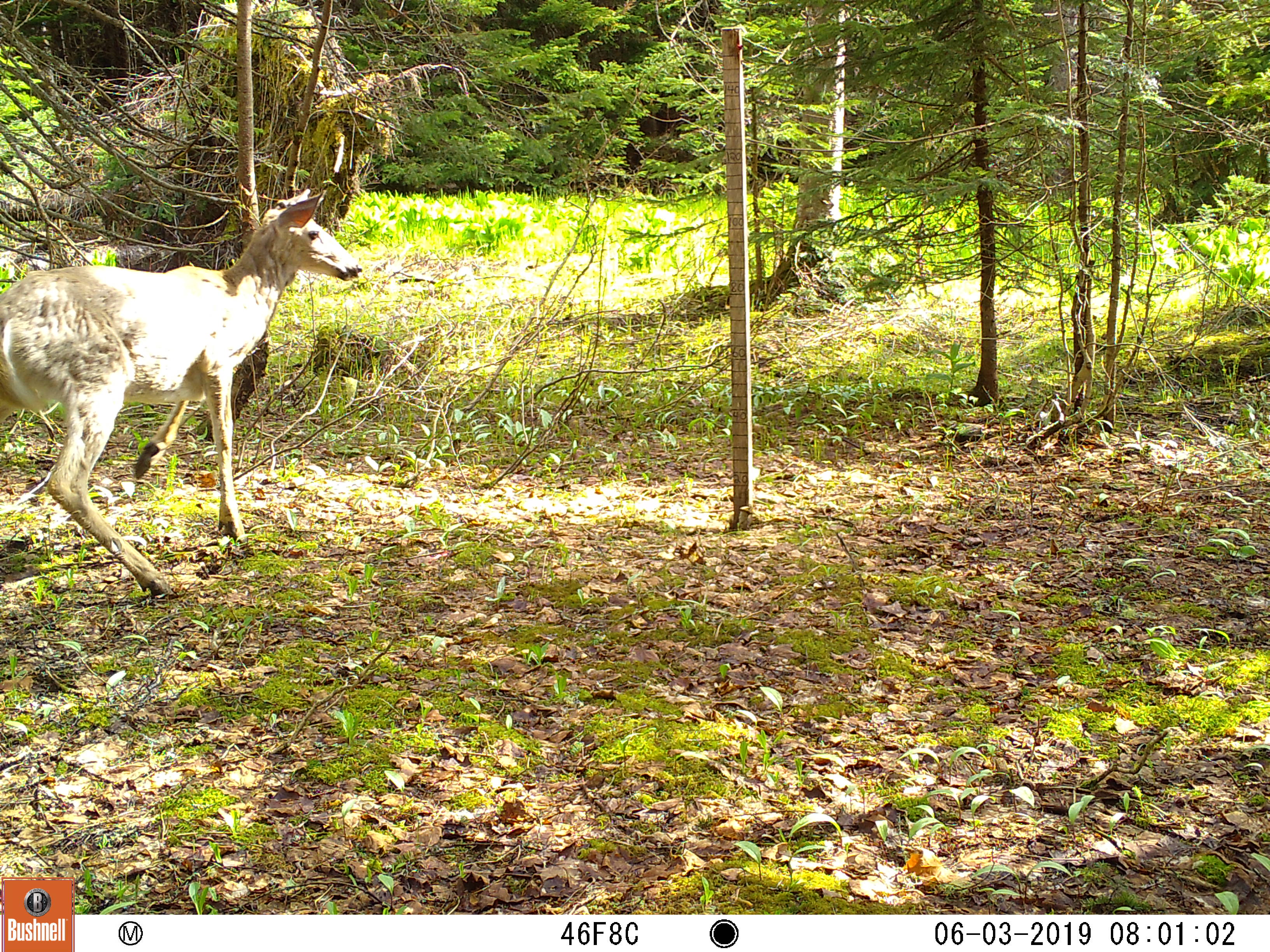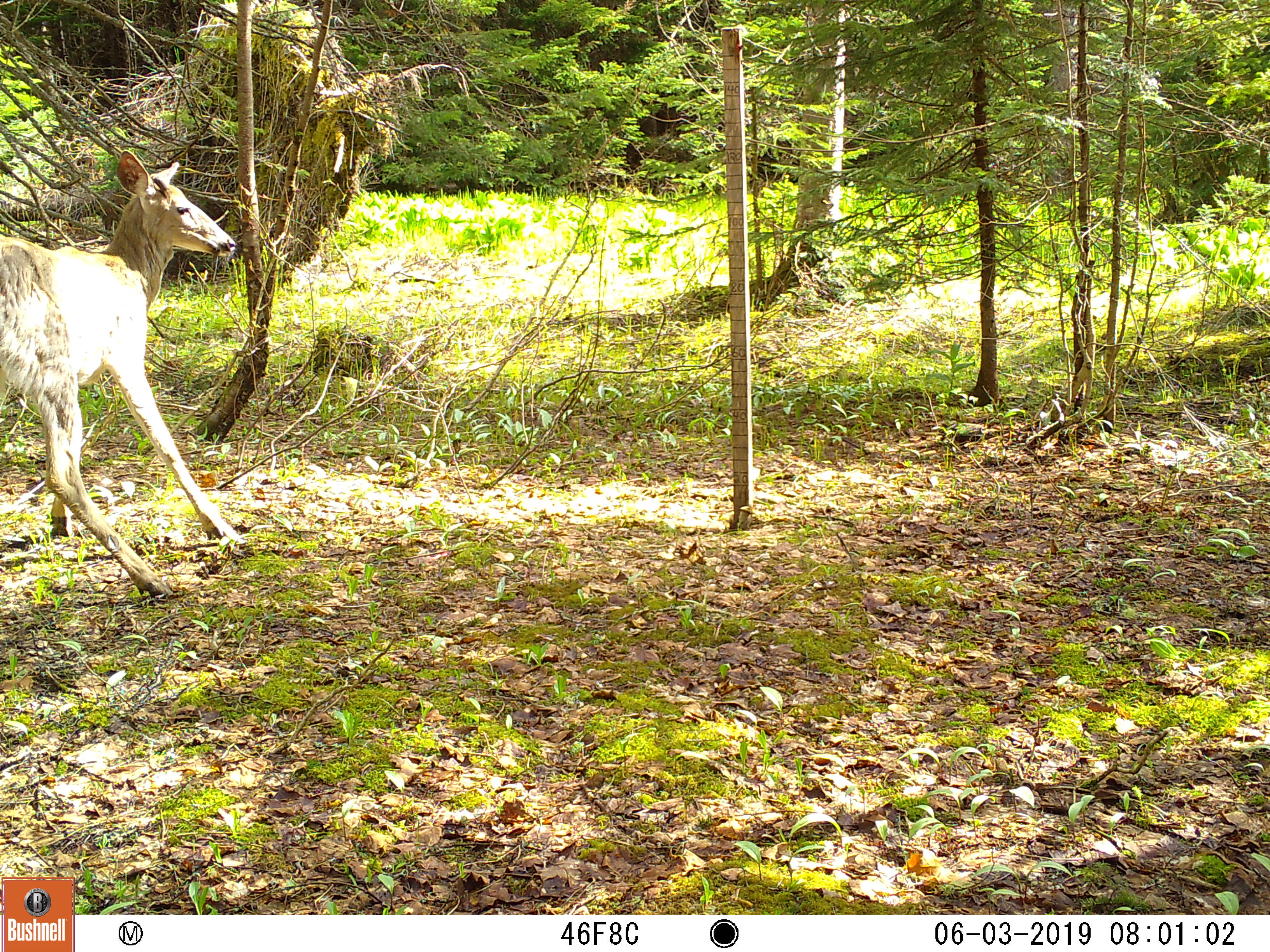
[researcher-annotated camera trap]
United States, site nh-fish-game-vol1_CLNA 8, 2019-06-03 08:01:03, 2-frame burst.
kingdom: Animalia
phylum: Chordata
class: Mammalia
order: Artiodactyla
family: Cervidae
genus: Odocoileus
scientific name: Odocoileus virginianus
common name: white-tailed deer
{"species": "white-tailed deer (Odocoileus virginianus)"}